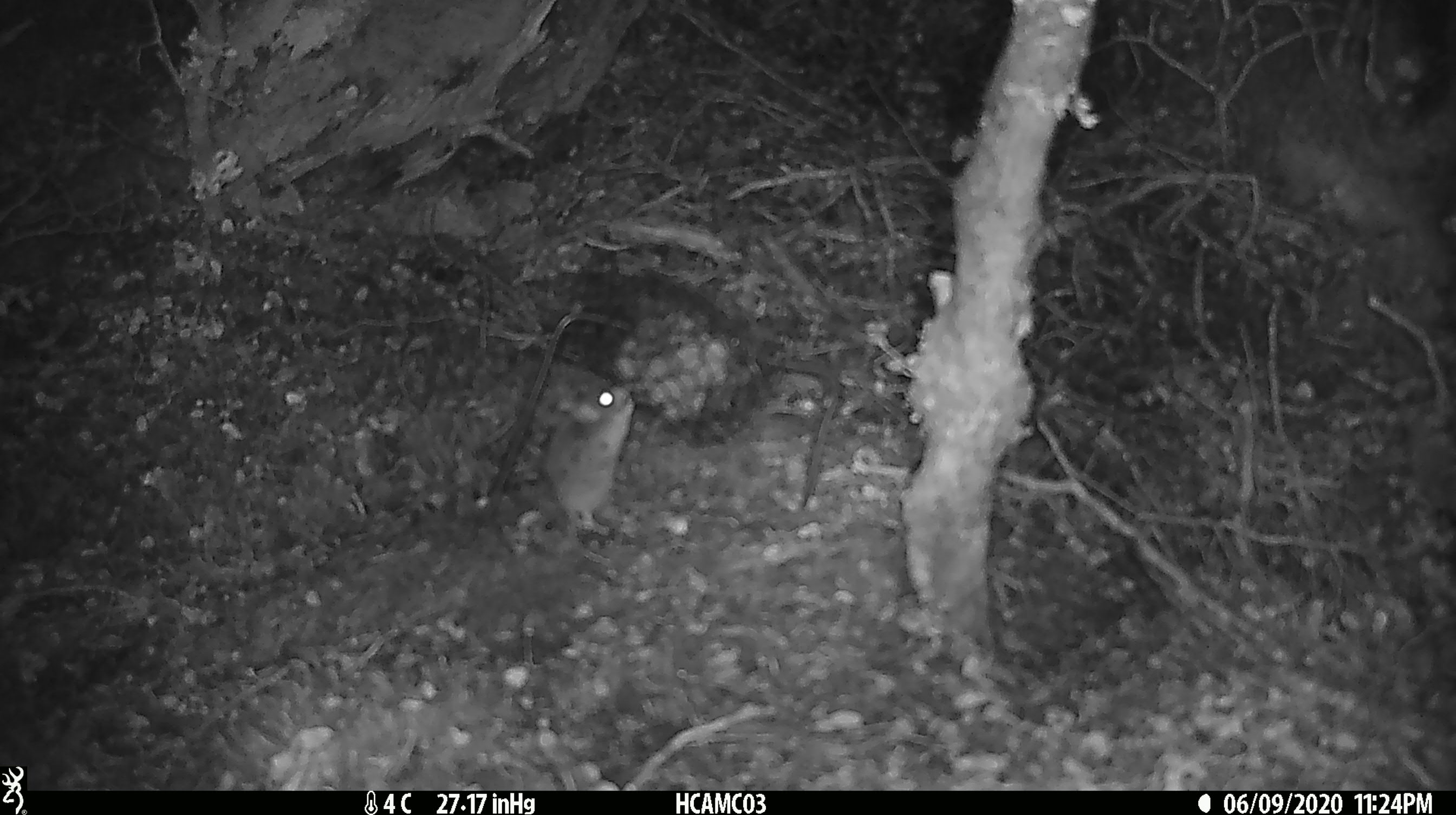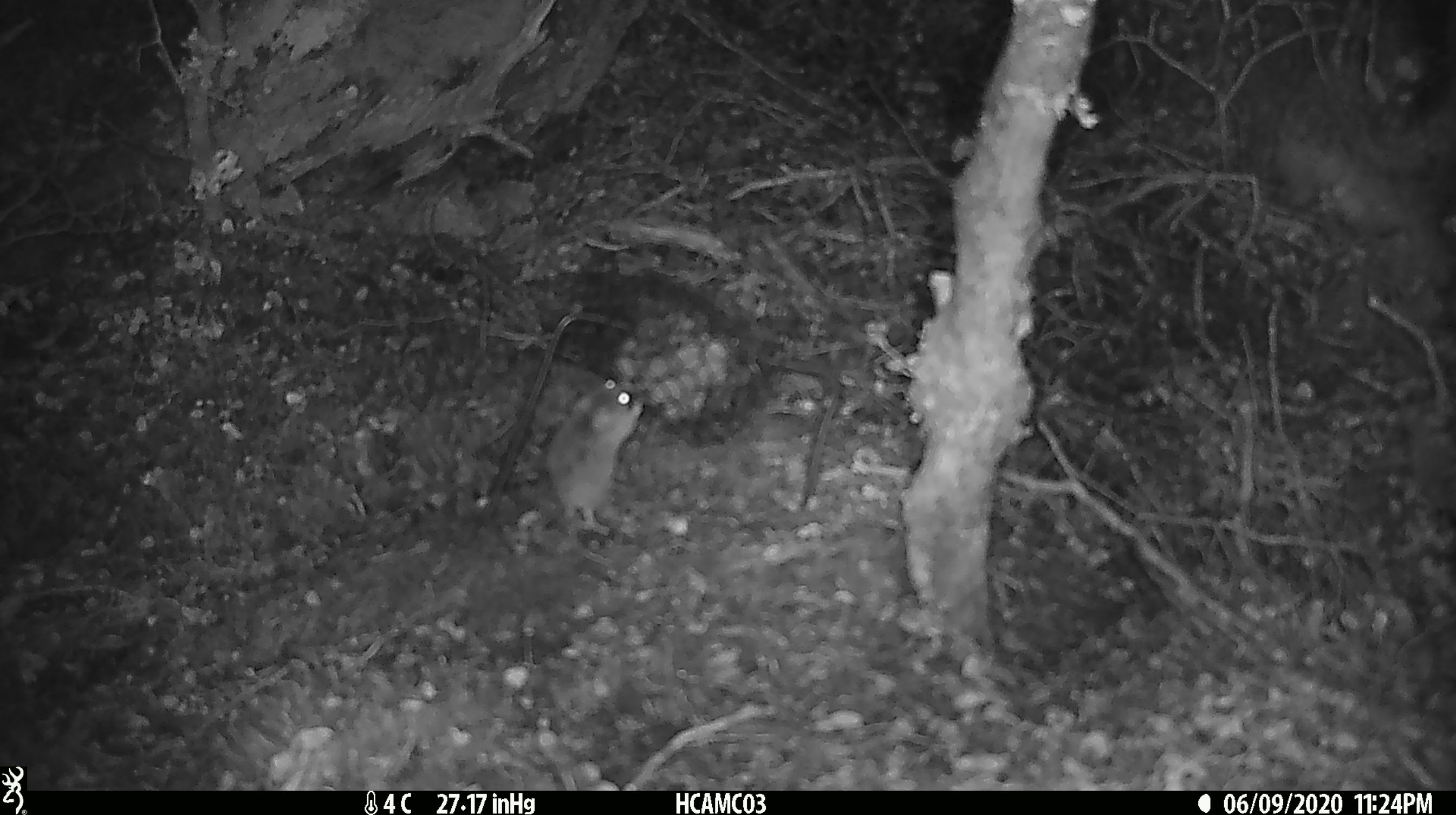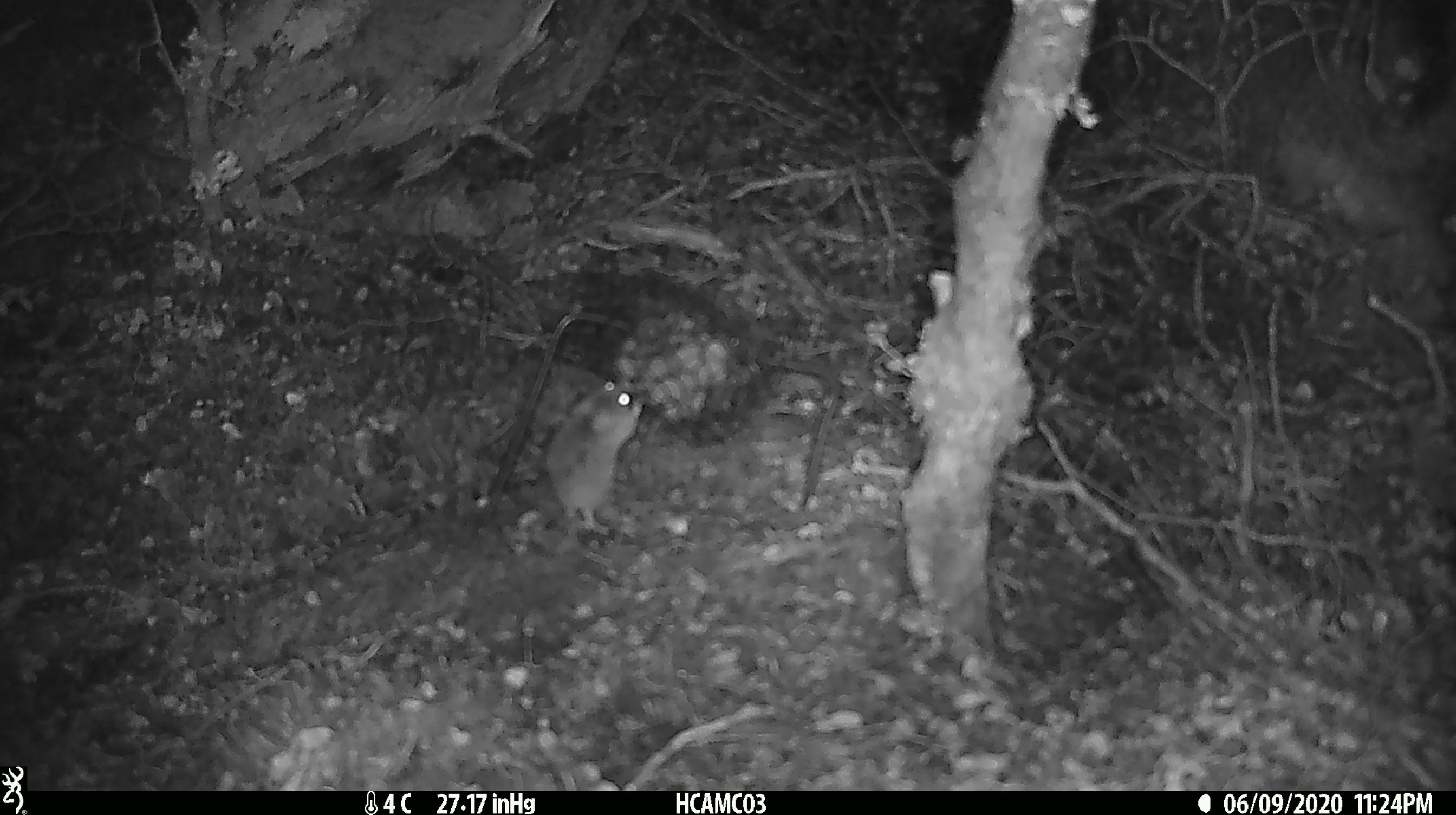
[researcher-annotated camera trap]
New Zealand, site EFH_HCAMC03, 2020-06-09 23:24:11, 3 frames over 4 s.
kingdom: Animalia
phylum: Chordata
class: Mammalia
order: Rodentia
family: Muridae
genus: Mus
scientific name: Mus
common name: mouse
Mouse (Mus).